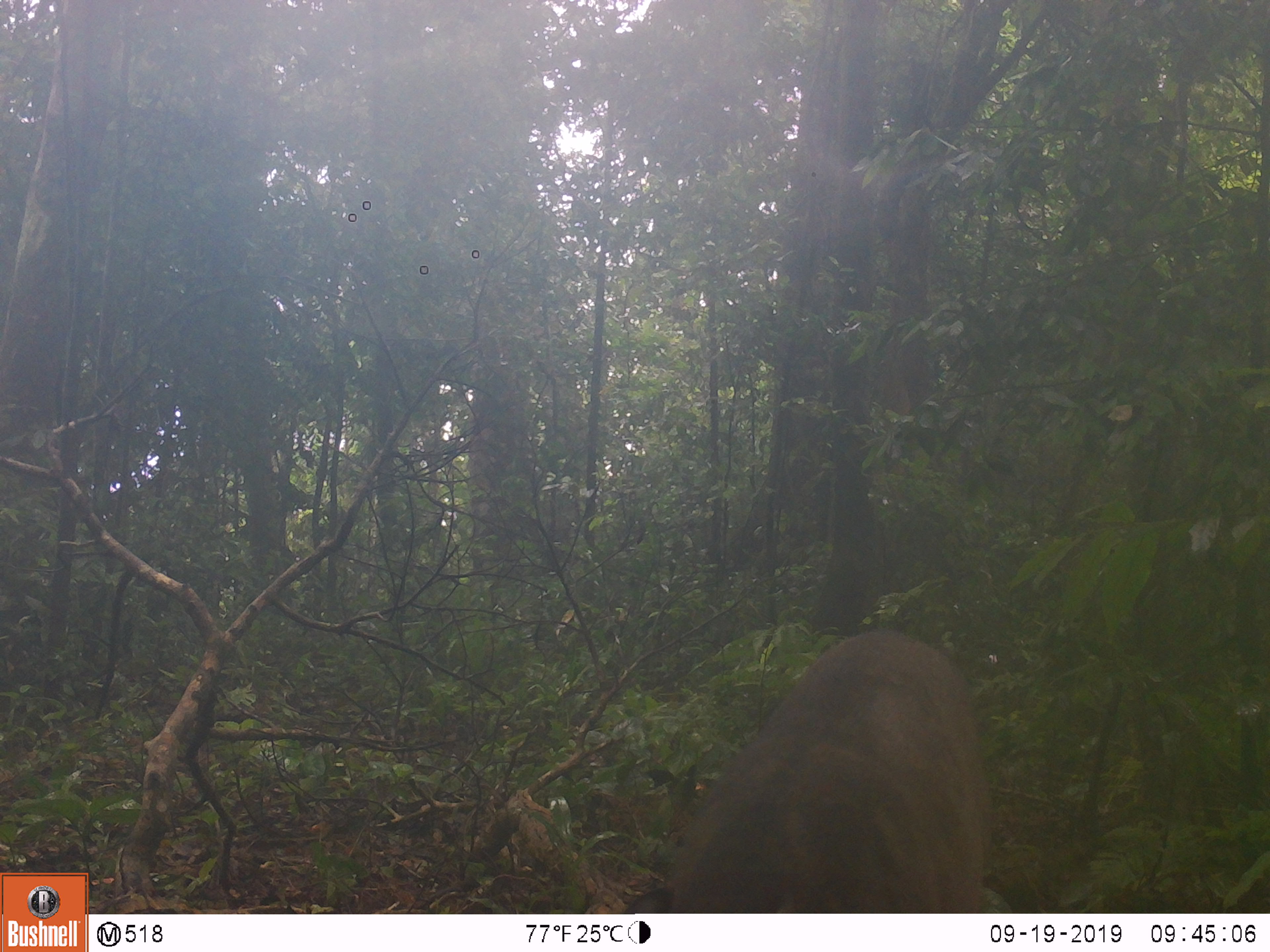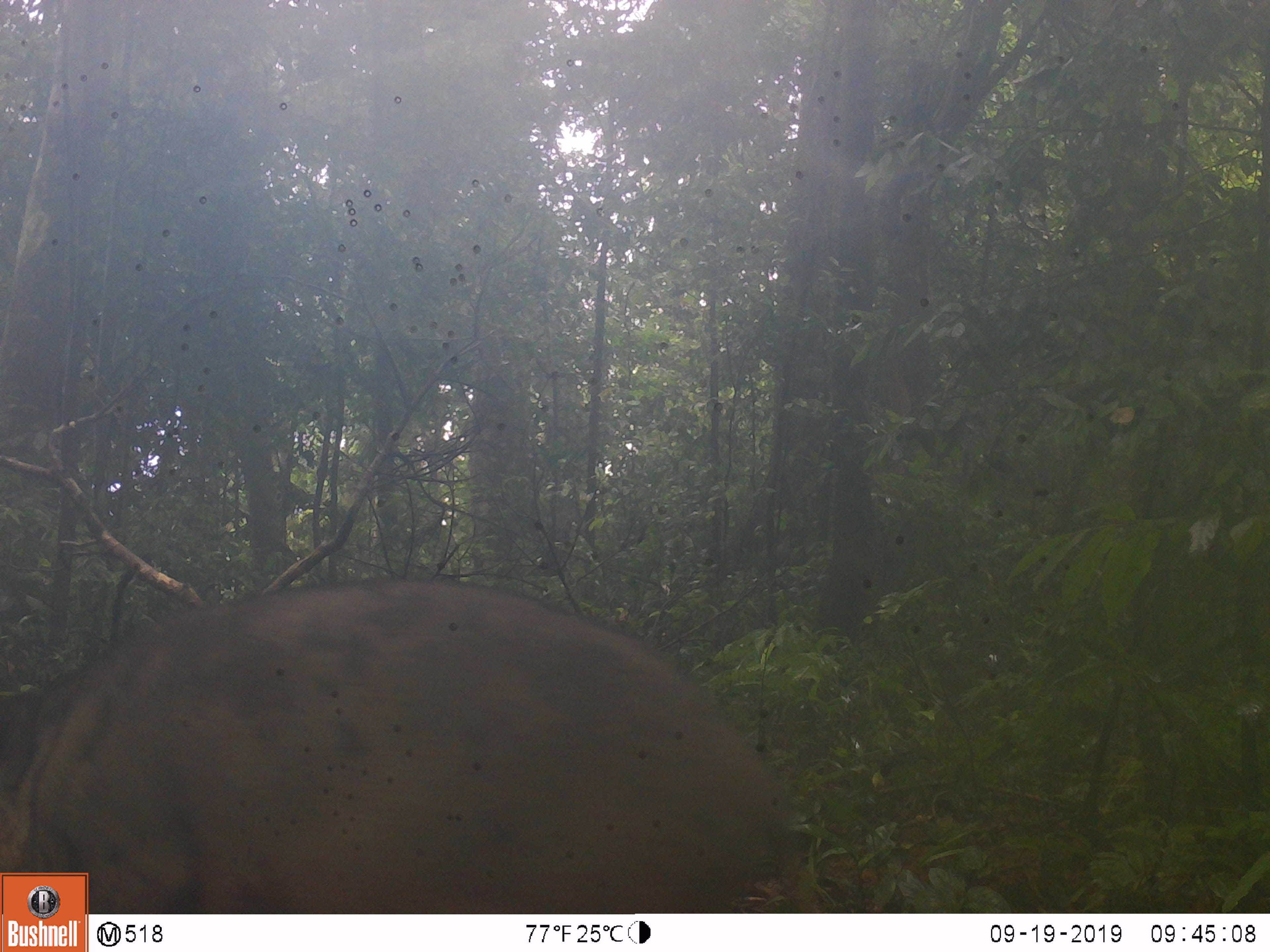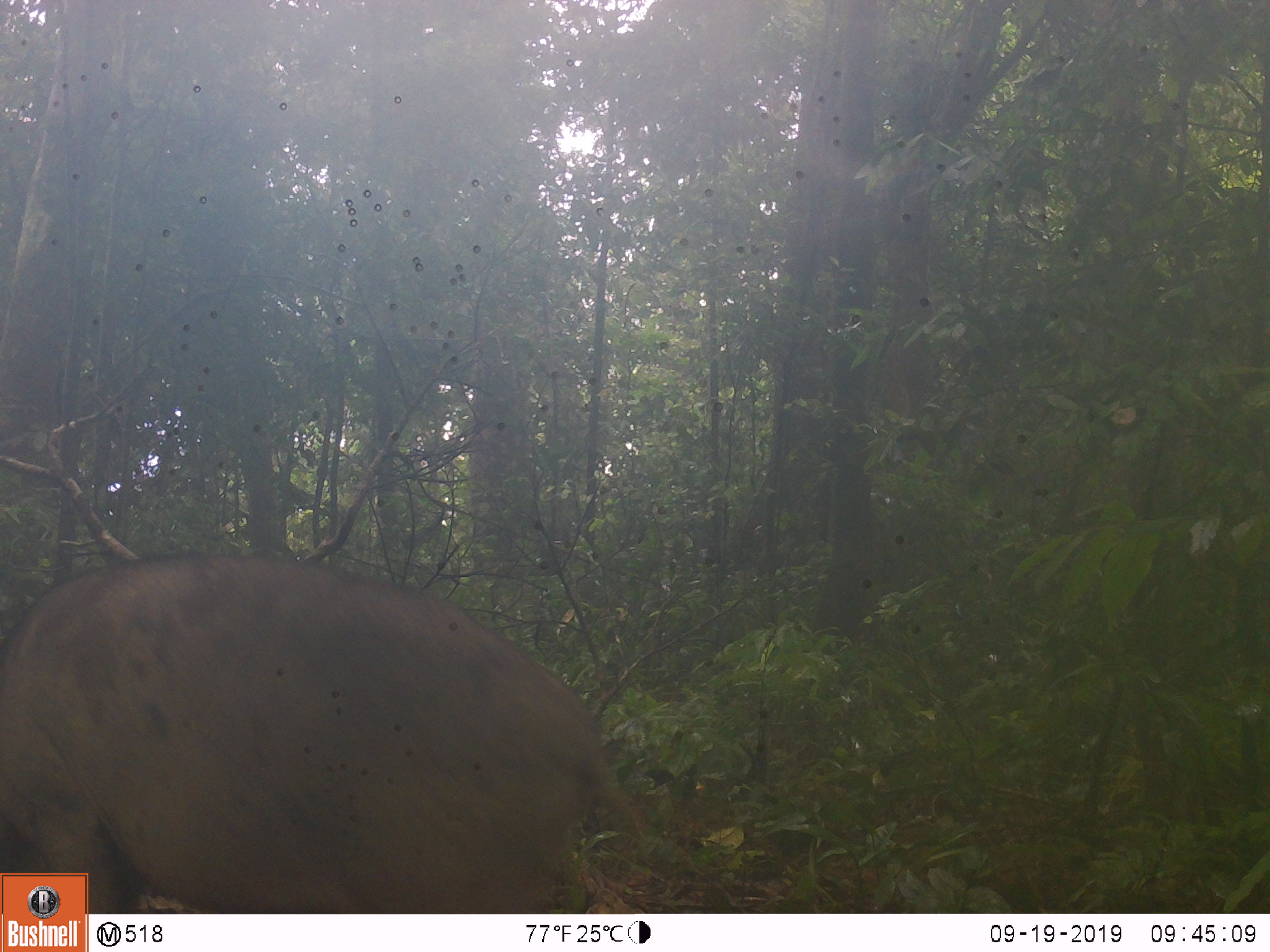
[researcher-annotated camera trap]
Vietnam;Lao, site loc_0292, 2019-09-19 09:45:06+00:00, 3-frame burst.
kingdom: Animalia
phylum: Chordata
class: Mammalia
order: Artiodactyla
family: Suidae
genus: Sus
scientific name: Sus scrofa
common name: eurasian wild pig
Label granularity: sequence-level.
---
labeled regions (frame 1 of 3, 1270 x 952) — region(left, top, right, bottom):
eurasian wild pig: region(622, 627, 989, 913)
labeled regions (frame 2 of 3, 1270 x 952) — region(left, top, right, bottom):
eurasian wild pig: region(0, 573, 815, 911)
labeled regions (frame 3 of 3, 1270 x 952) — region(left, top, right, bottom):
eurasian wild pig: region(0, 552, 645, 914)